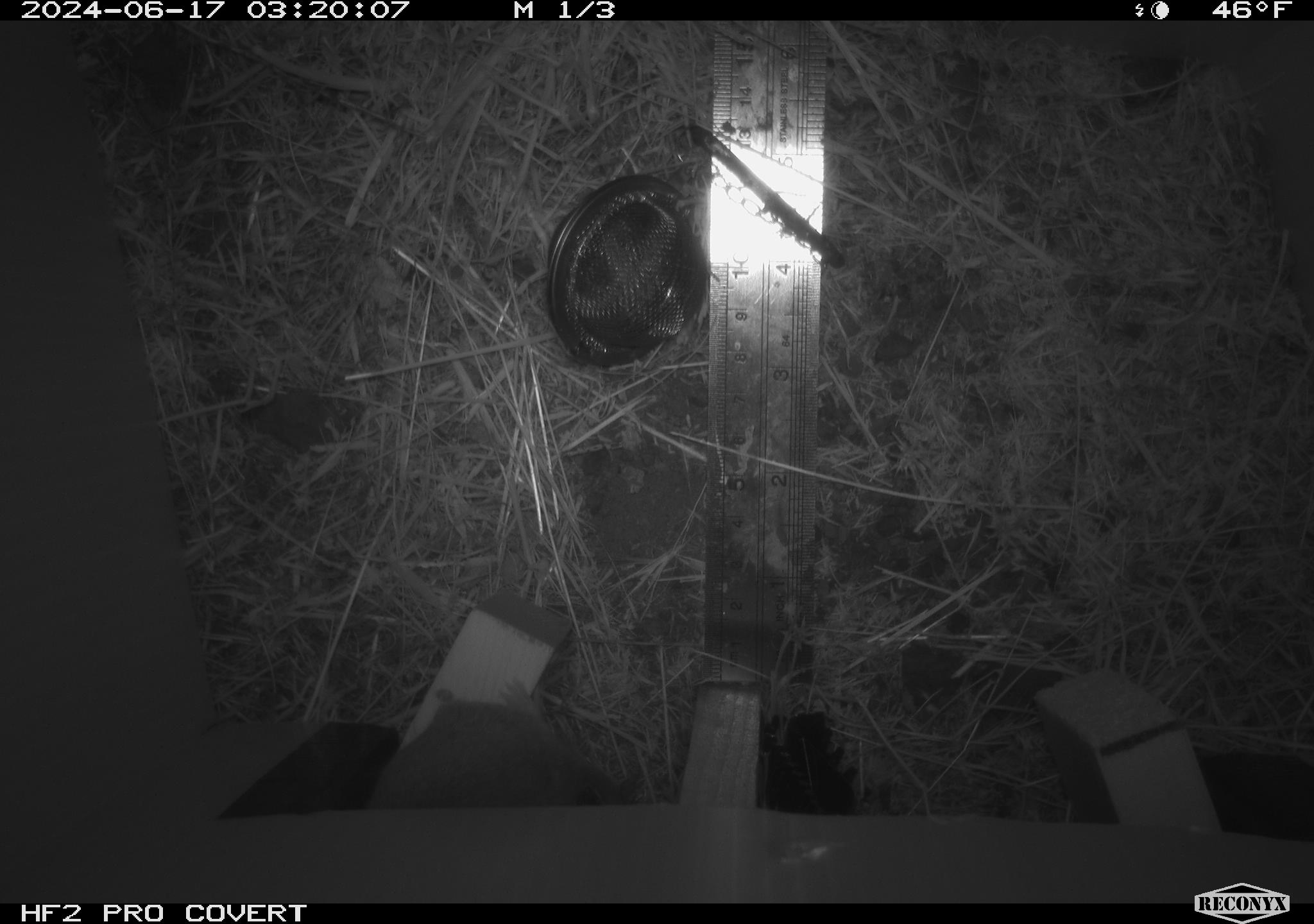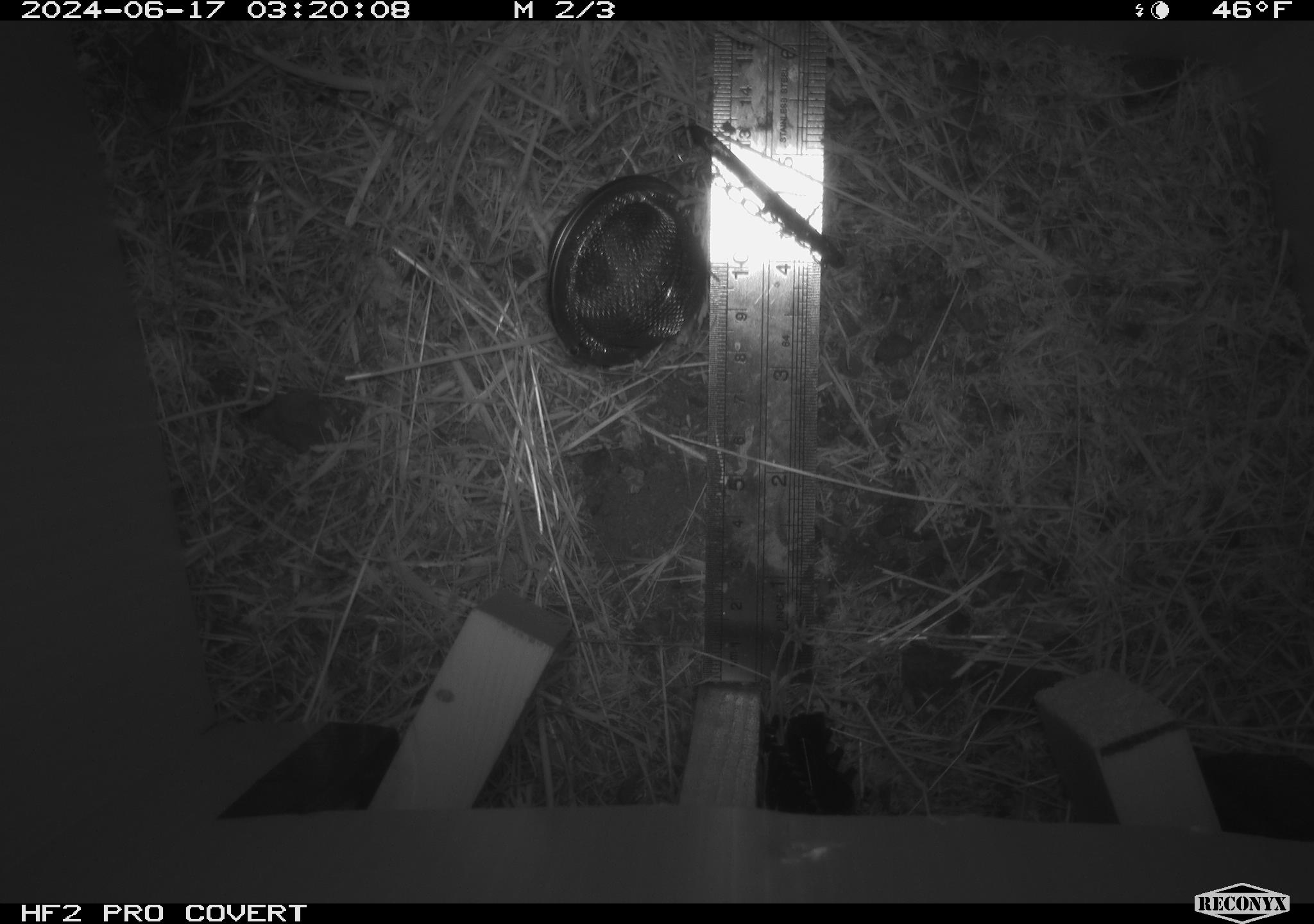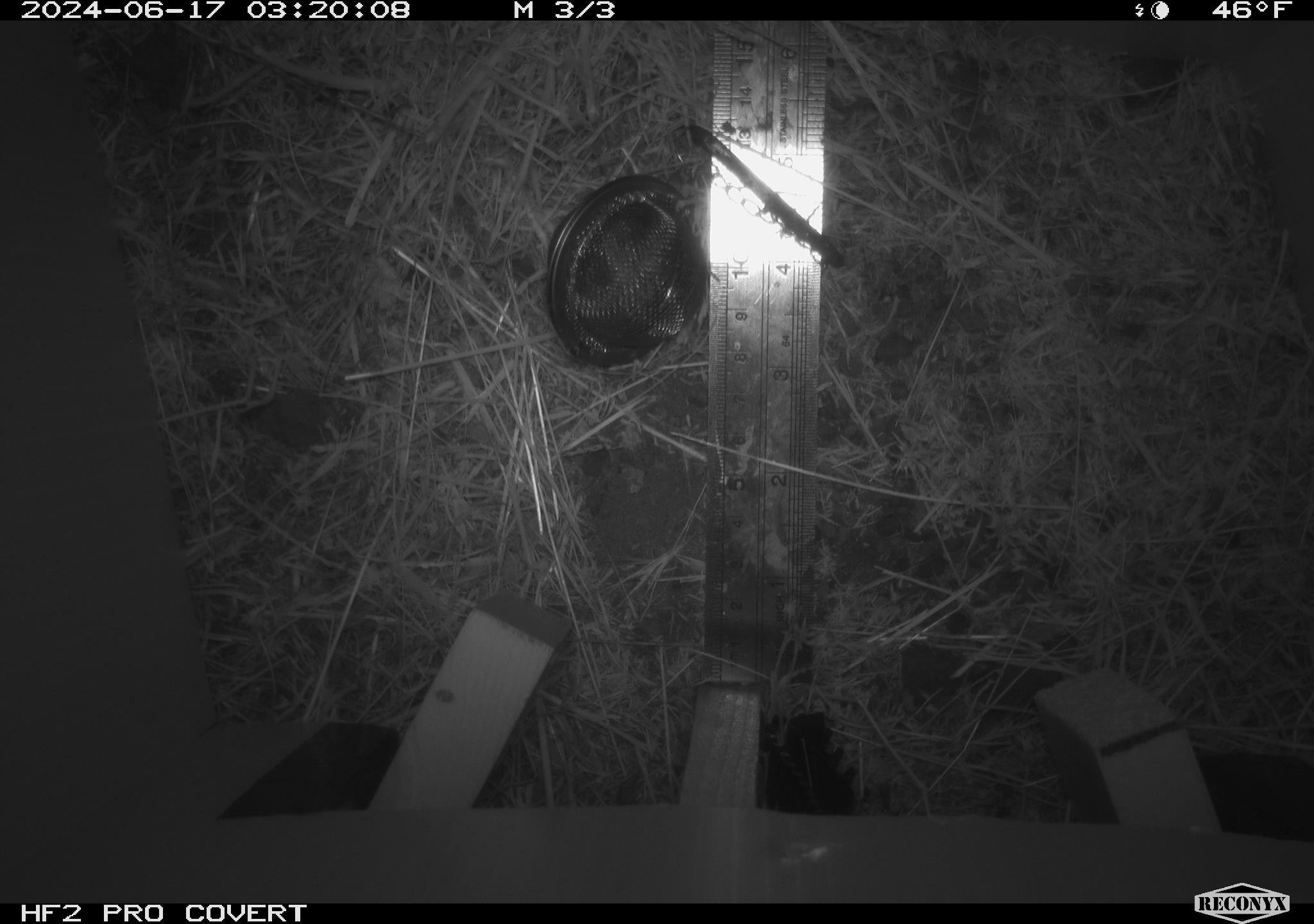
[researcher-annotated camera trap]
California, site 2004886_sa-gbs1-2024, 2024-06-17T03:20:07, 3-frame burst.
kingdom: Animalia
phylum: Chordata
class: Mammalia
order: Rodentia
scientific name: Rodentia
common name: mouse species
Mouse species (Rodentia).